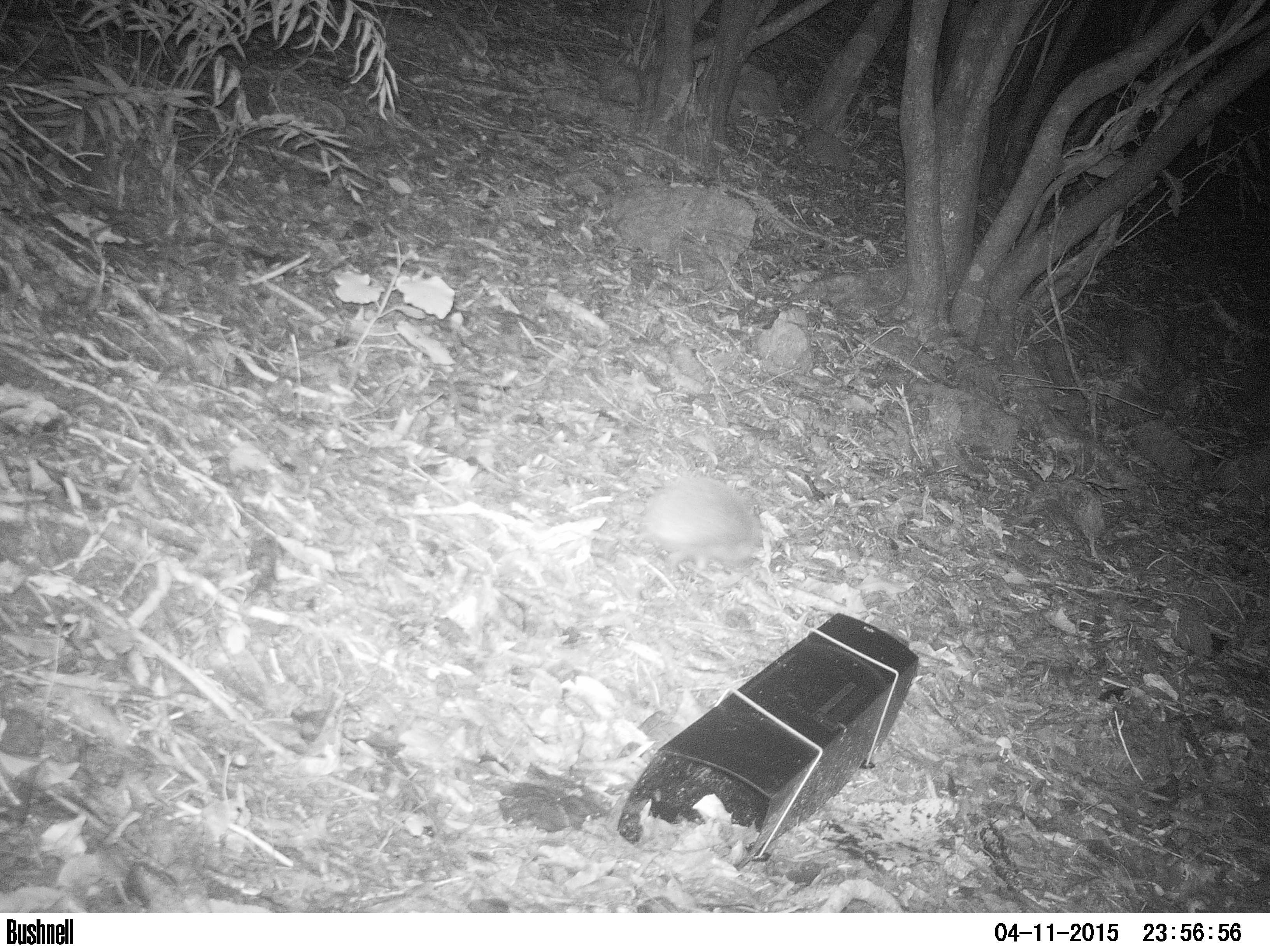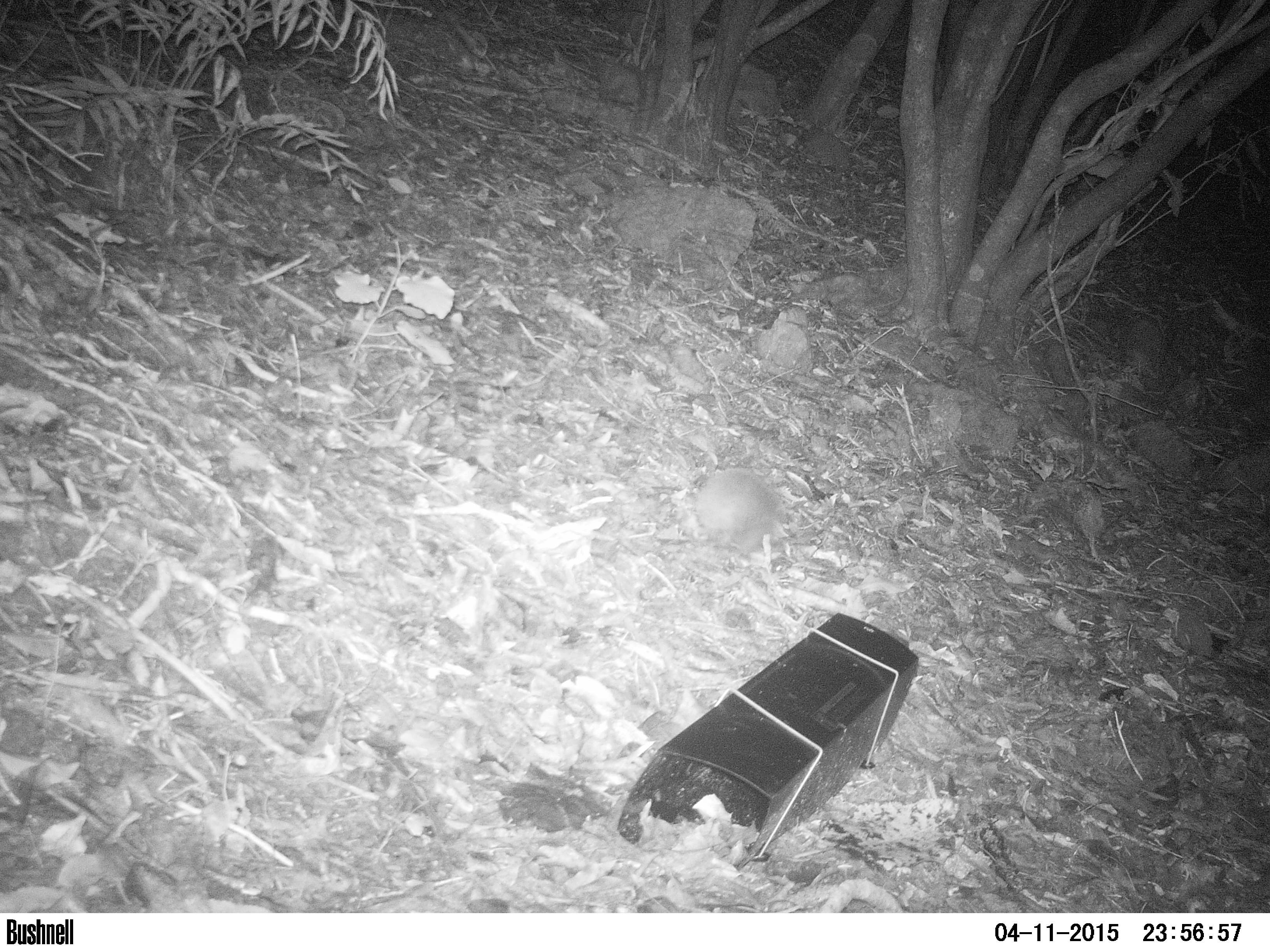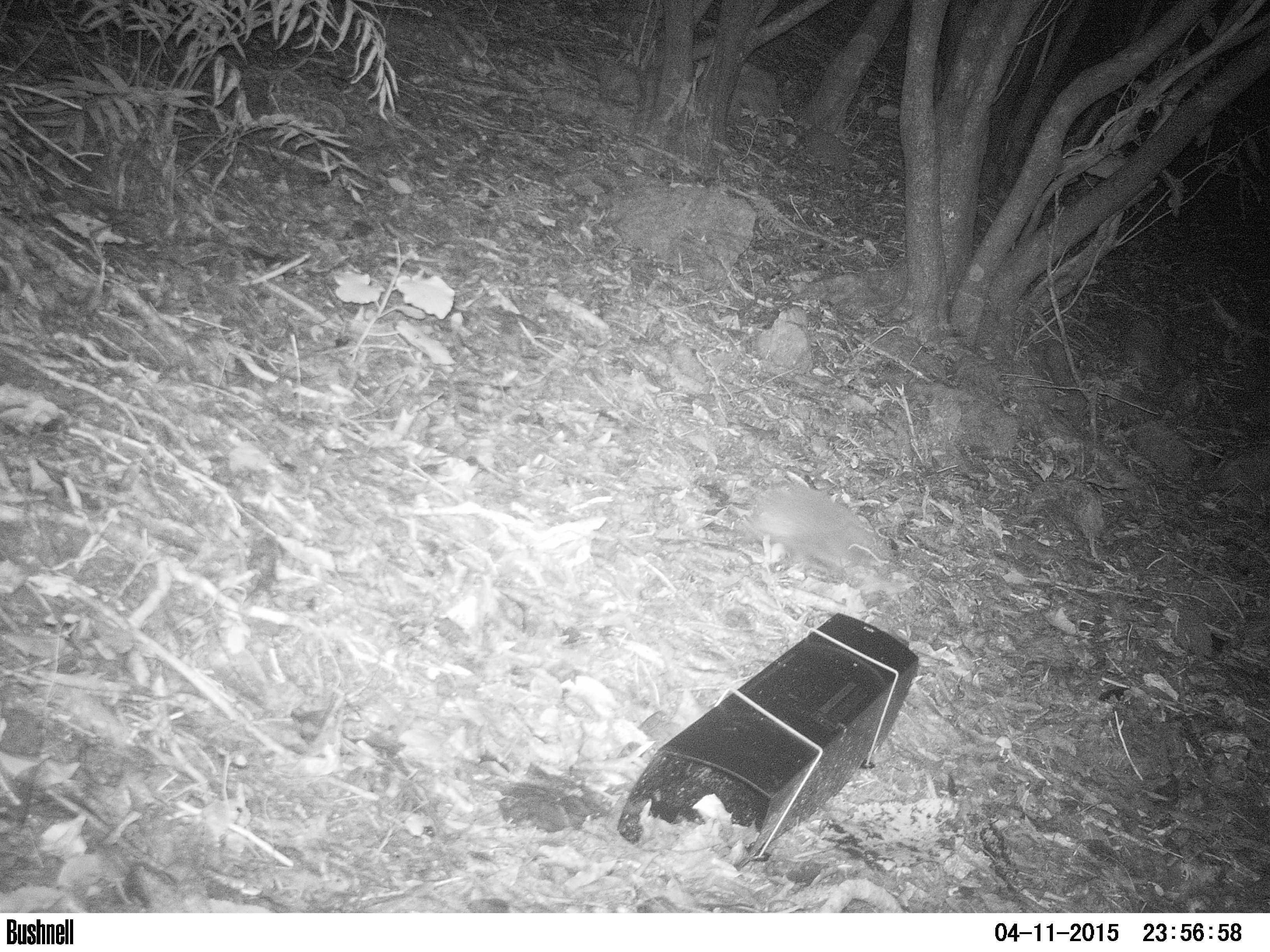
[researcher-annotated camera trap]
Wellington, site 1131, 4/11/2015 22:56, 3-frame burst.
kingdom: Animalia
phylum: Chordata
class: Mammalia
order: Eulipotyphla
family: Erinaceidae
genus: Erinaceus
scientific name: Erinaceus europaeus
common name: hedgehog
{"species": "hedgehog (Erinaceus europaeus)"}